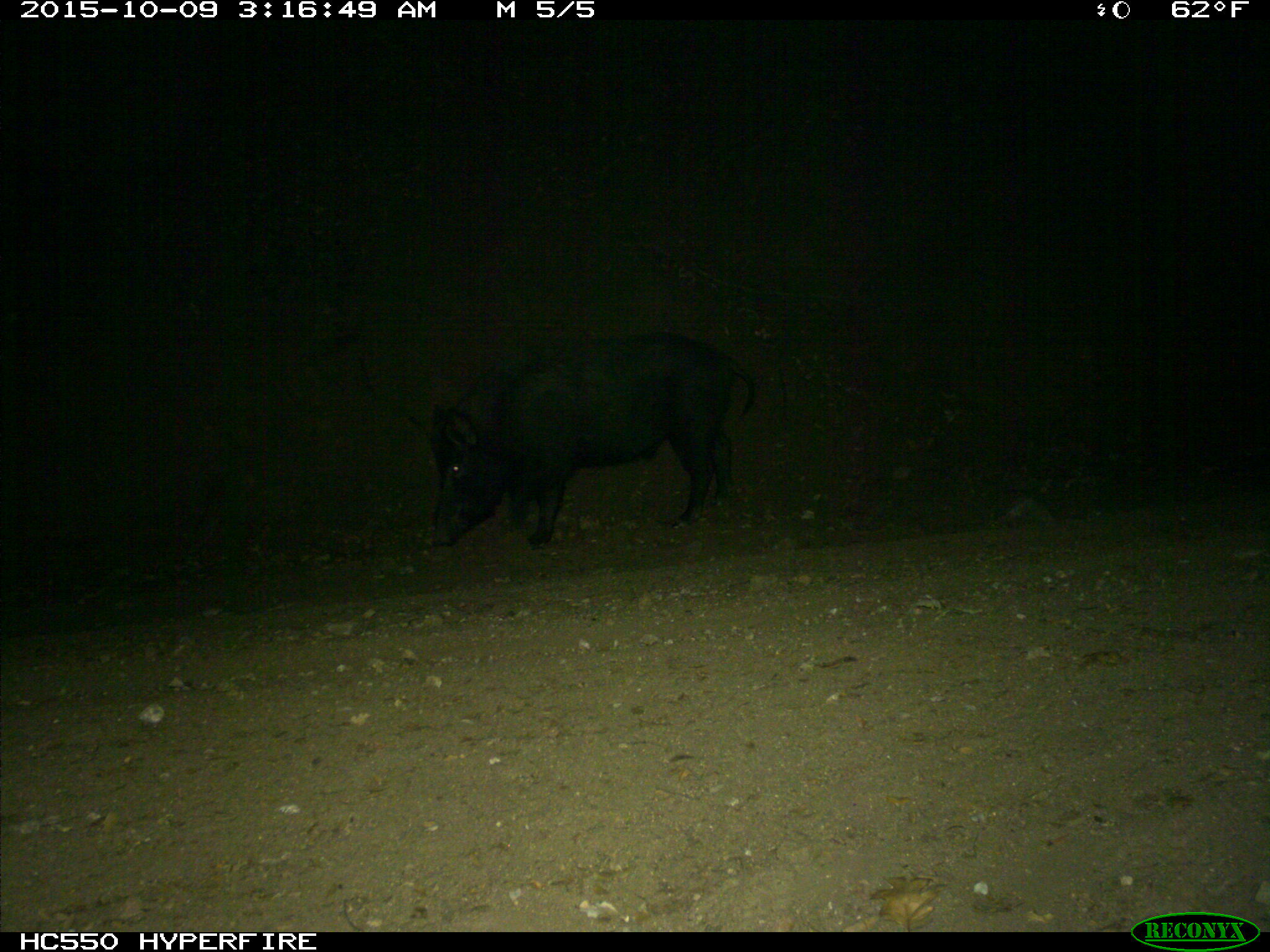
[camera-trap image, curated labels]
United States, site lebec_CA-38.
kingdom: Animalia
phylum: Chordata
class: Mammalia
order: Artiodactyla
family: Suidae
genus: Sus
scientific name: Sus scrofa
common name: wild boar